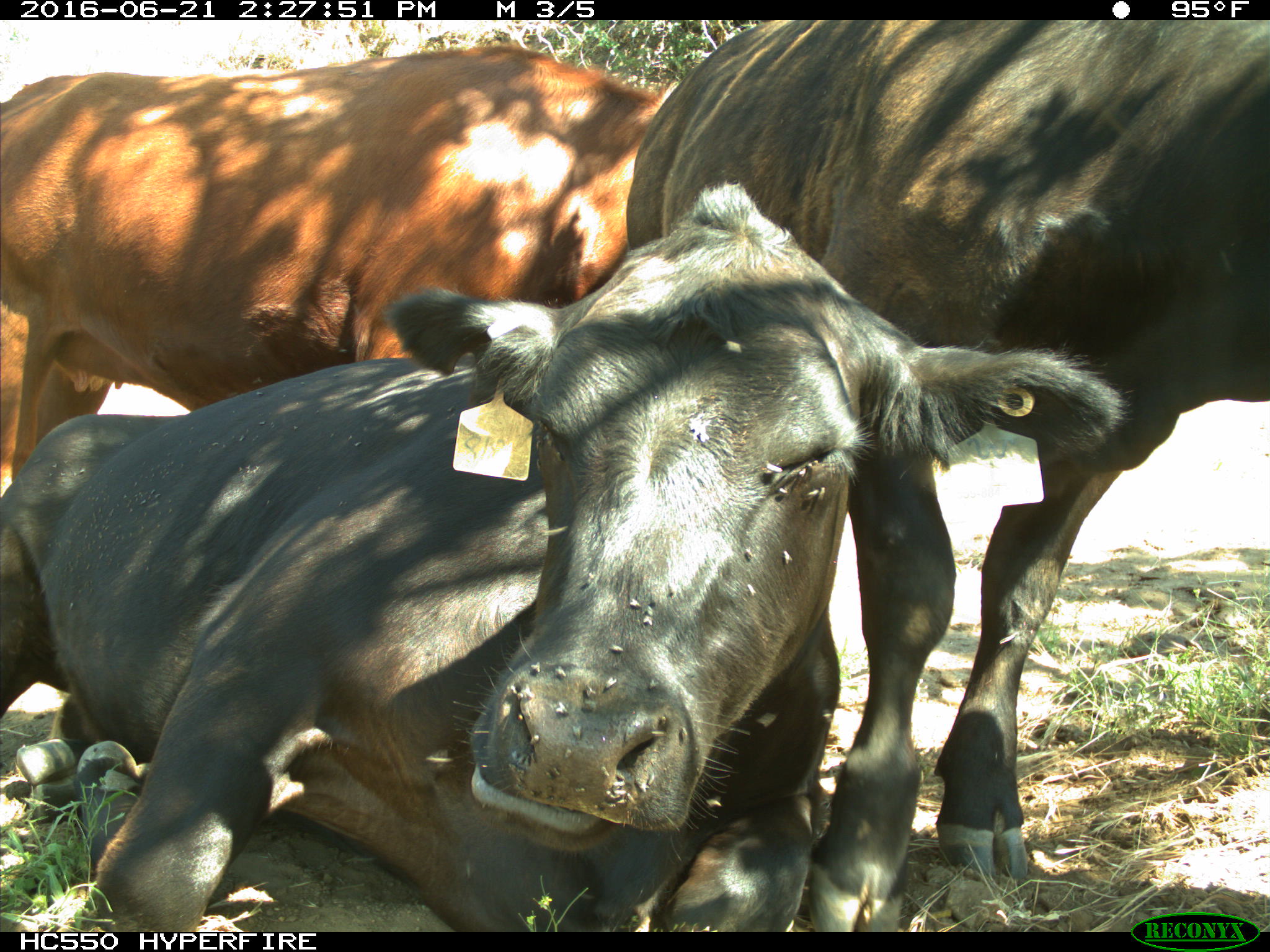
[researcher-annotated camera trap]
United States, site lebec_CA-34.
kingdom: Animalia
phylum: Chordata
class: Mammalia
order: Artiodactyla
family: Bovidae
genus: Bos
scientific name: Bos taurus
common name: domestic cow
Bos taurus (domestic cow).